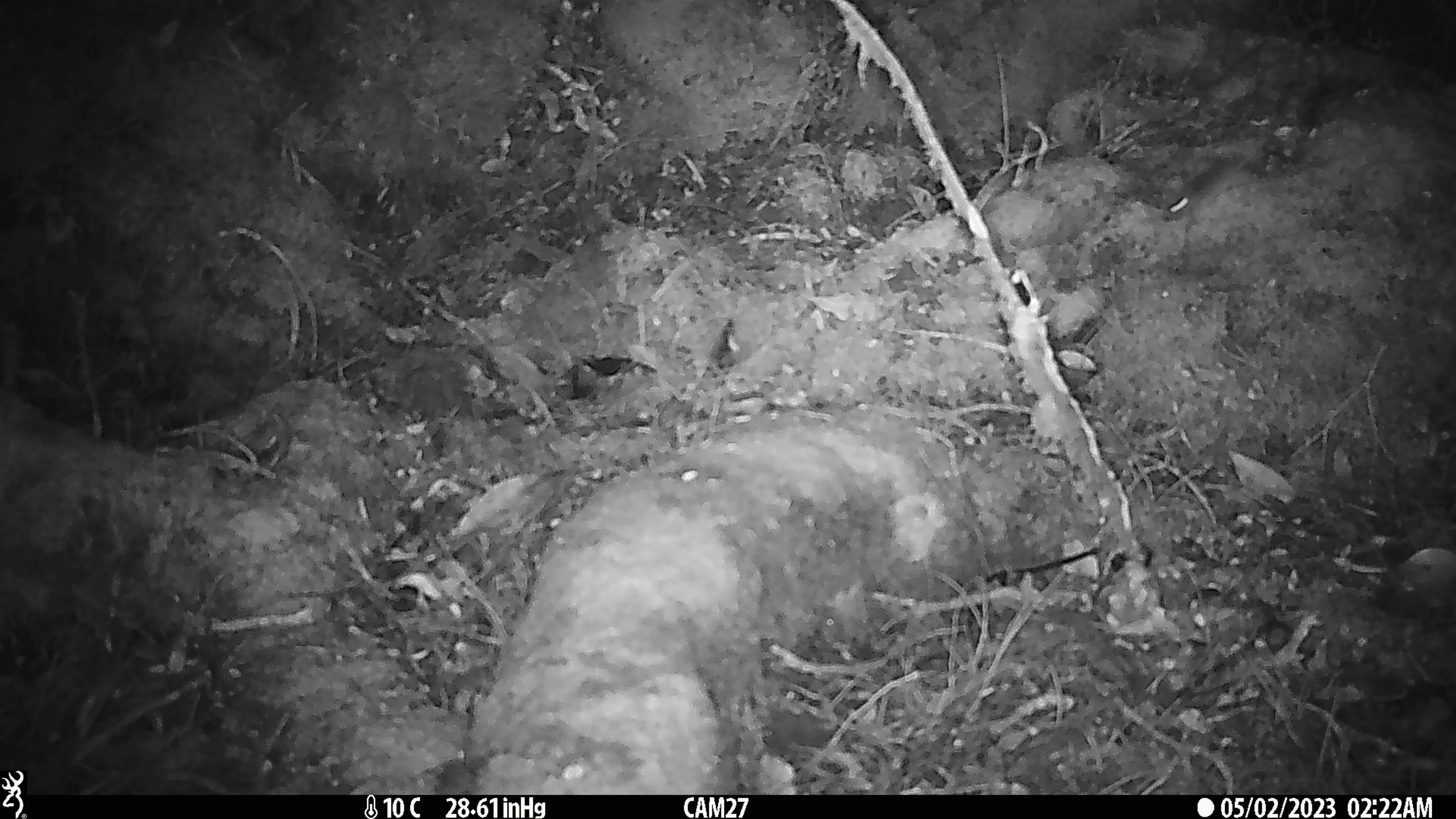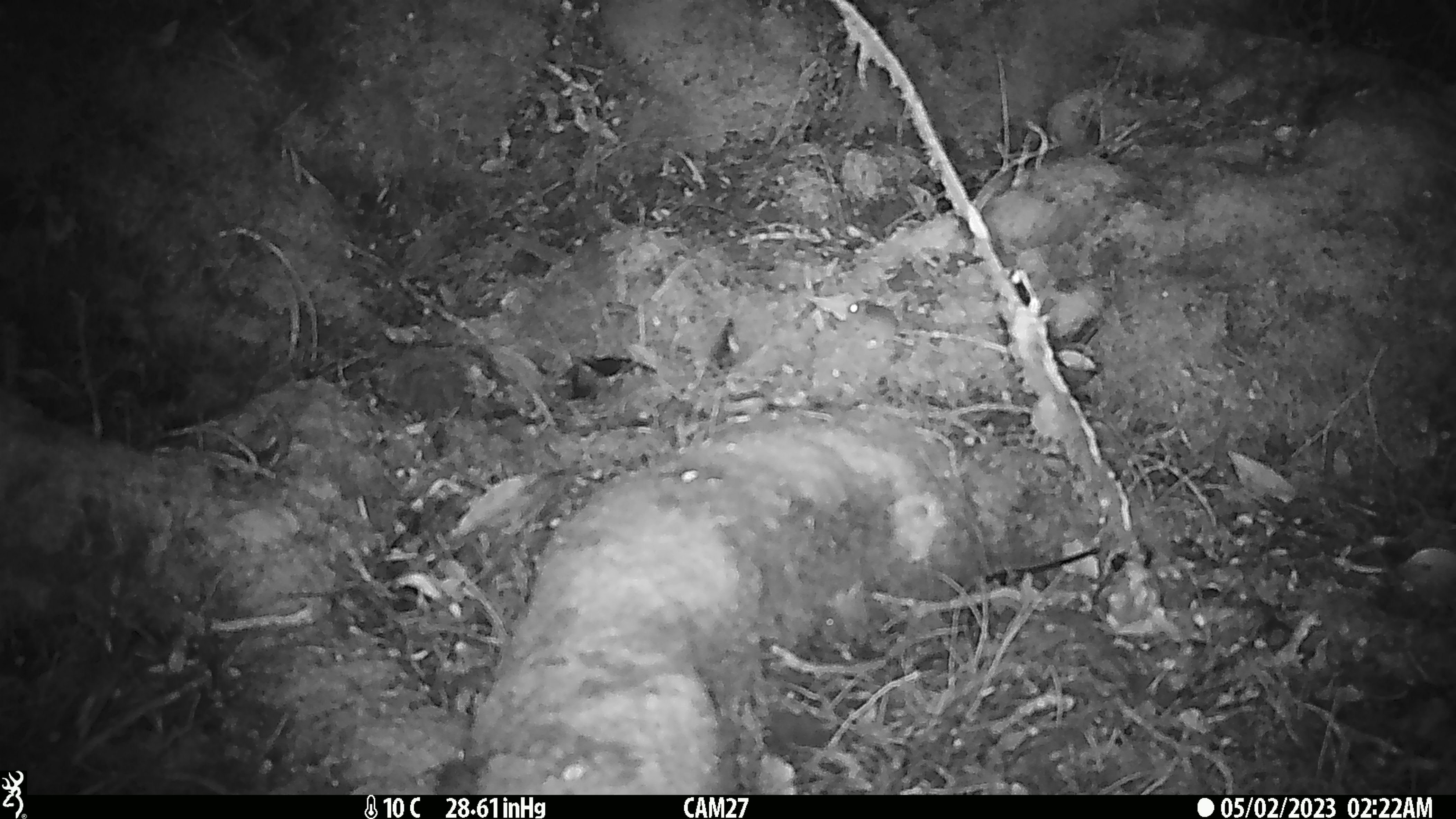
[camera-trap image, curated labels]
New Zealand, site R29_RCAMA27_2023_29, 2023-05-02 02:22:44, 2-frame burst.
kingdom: Animalia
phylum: Chordata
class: Mammalia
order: Rodentia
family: Muridae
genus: Mus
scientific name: Mus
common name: mouse